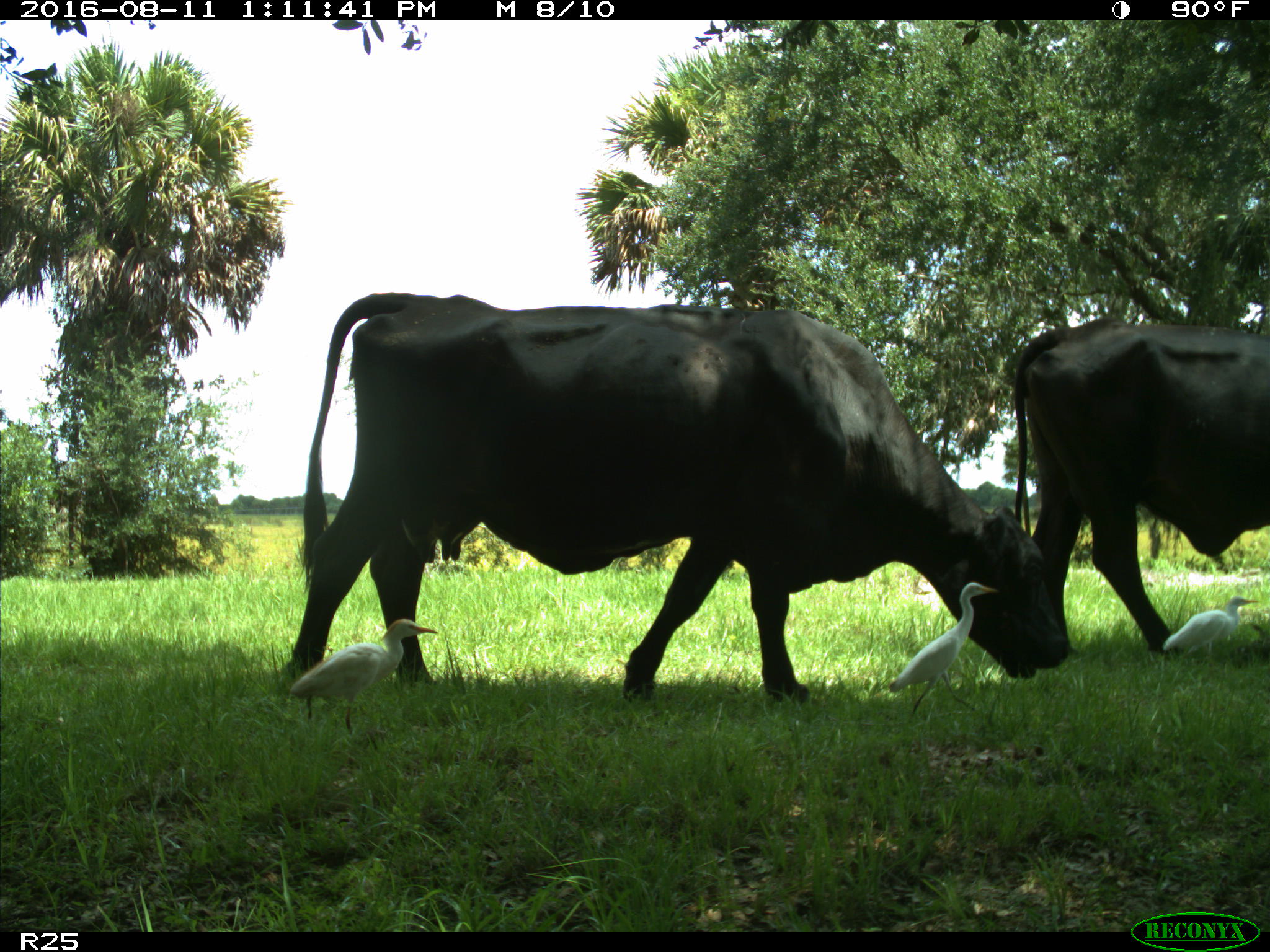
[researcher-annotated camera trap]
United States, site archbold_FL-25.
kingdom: Animalia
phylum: Chordata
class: Mammalia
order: Artiodactyla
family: Bovidae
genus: Bos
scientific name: Bos taurus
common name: domestic cow